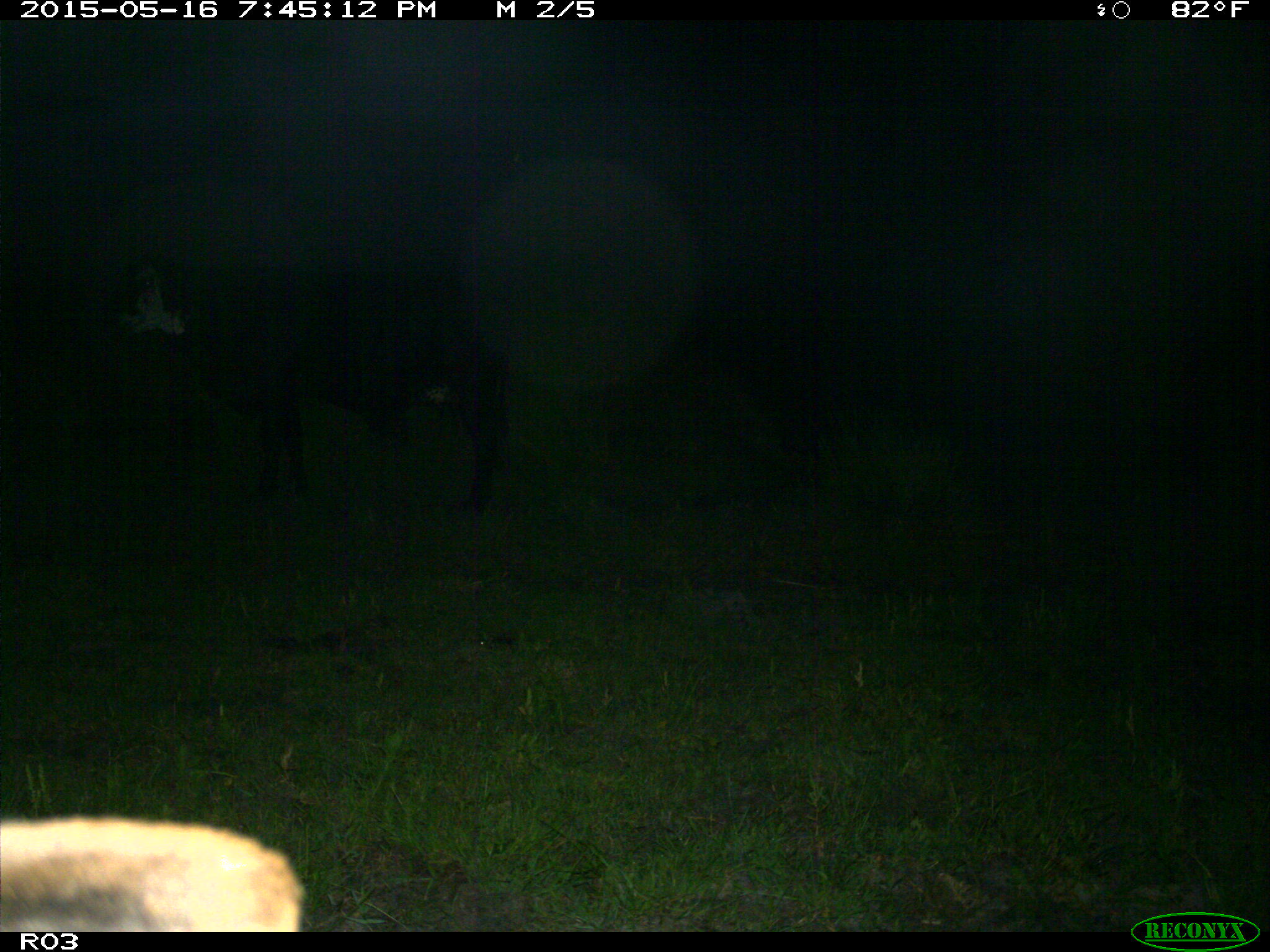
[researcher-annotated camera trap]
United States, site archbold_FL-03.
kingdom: Animalia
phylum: Chordata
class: Mammalia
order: Artiodactyla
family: Bovidae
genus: Bos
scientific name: Bos taurus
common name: domestic cow